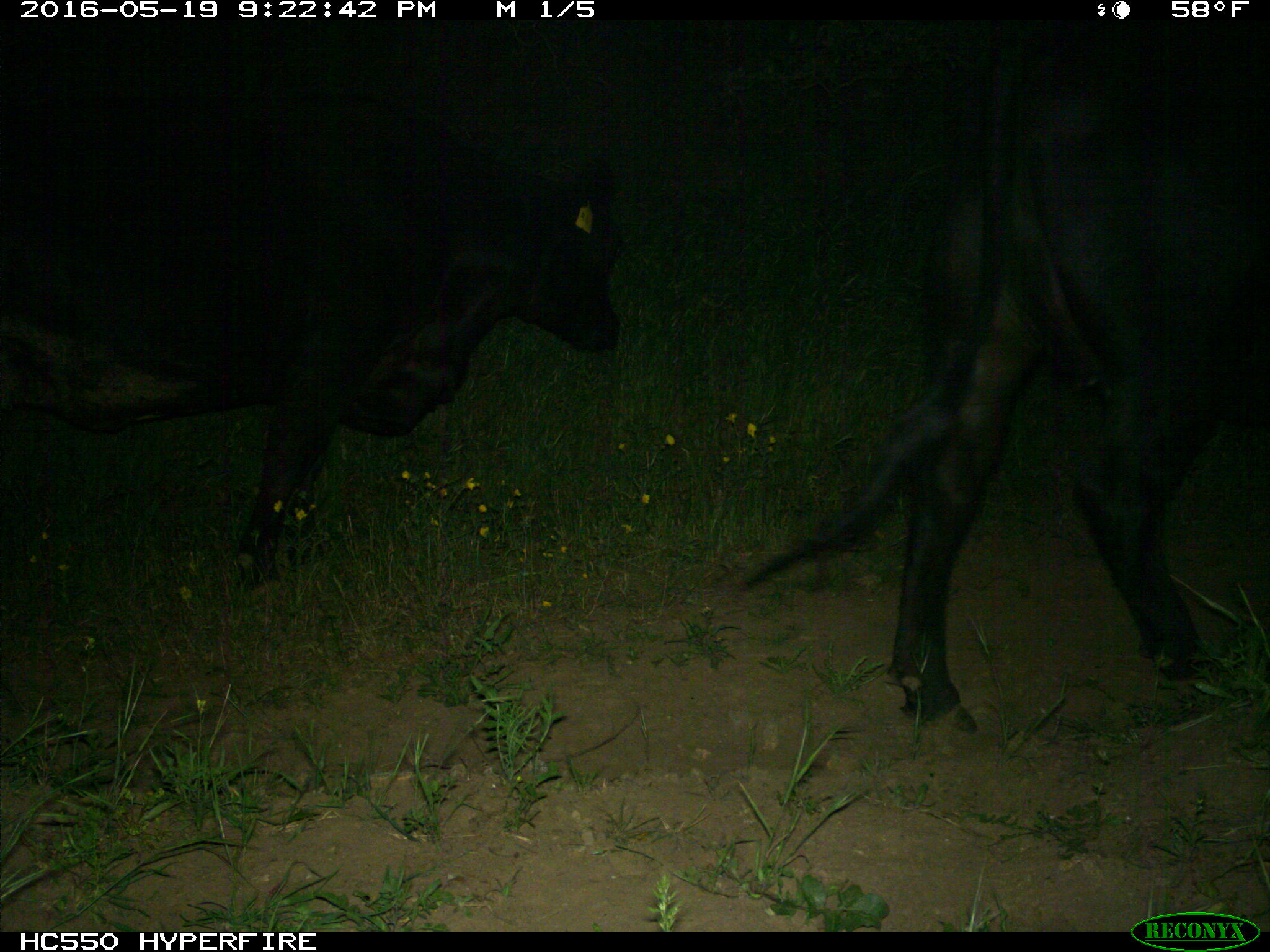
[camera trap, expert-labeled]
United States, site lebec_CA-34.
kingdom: Animalia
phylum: Chordata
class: Mammalia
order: Artiodactyla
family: Bovidae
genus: Bos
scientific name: Bos taurus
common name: domestic cow